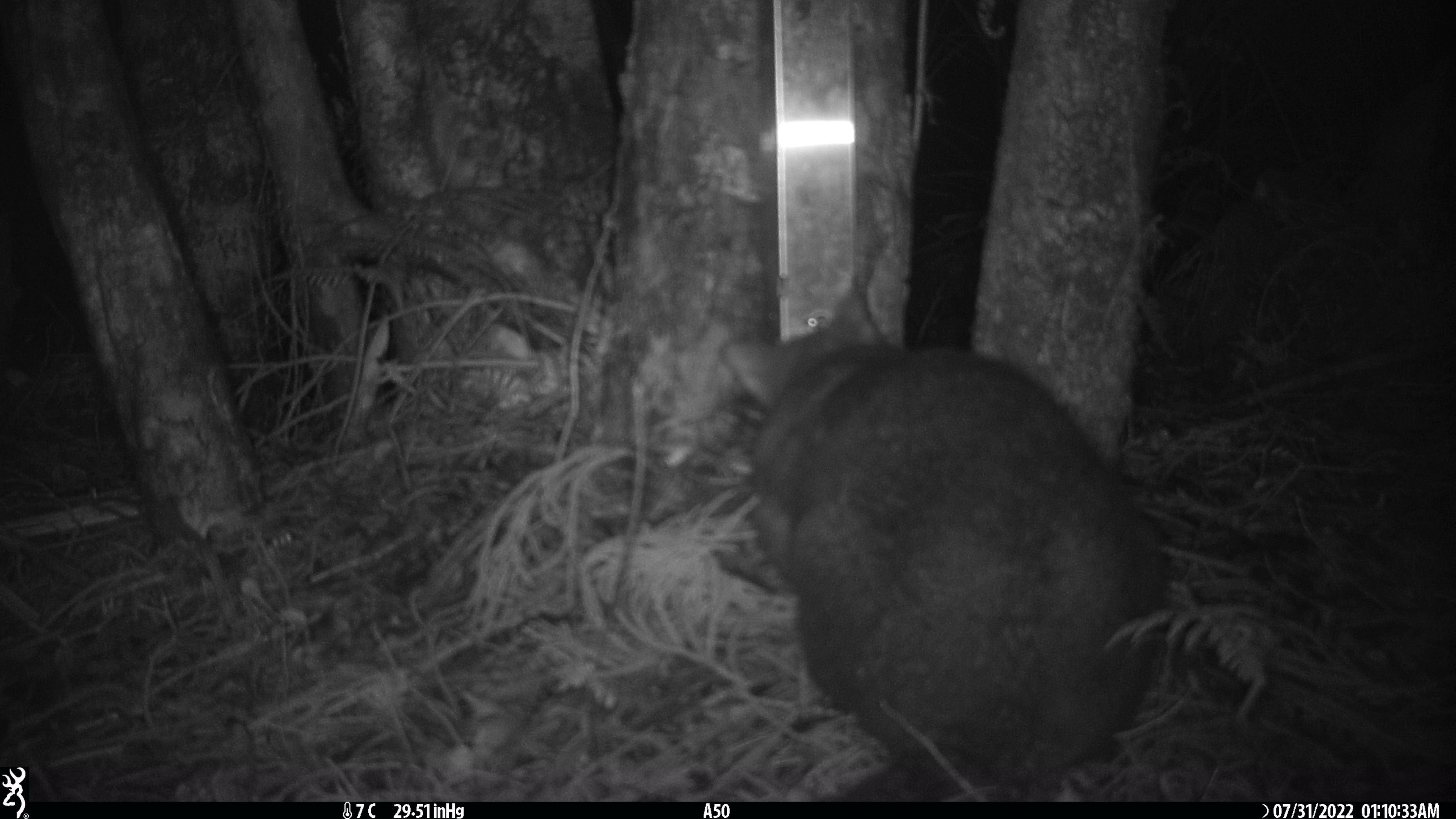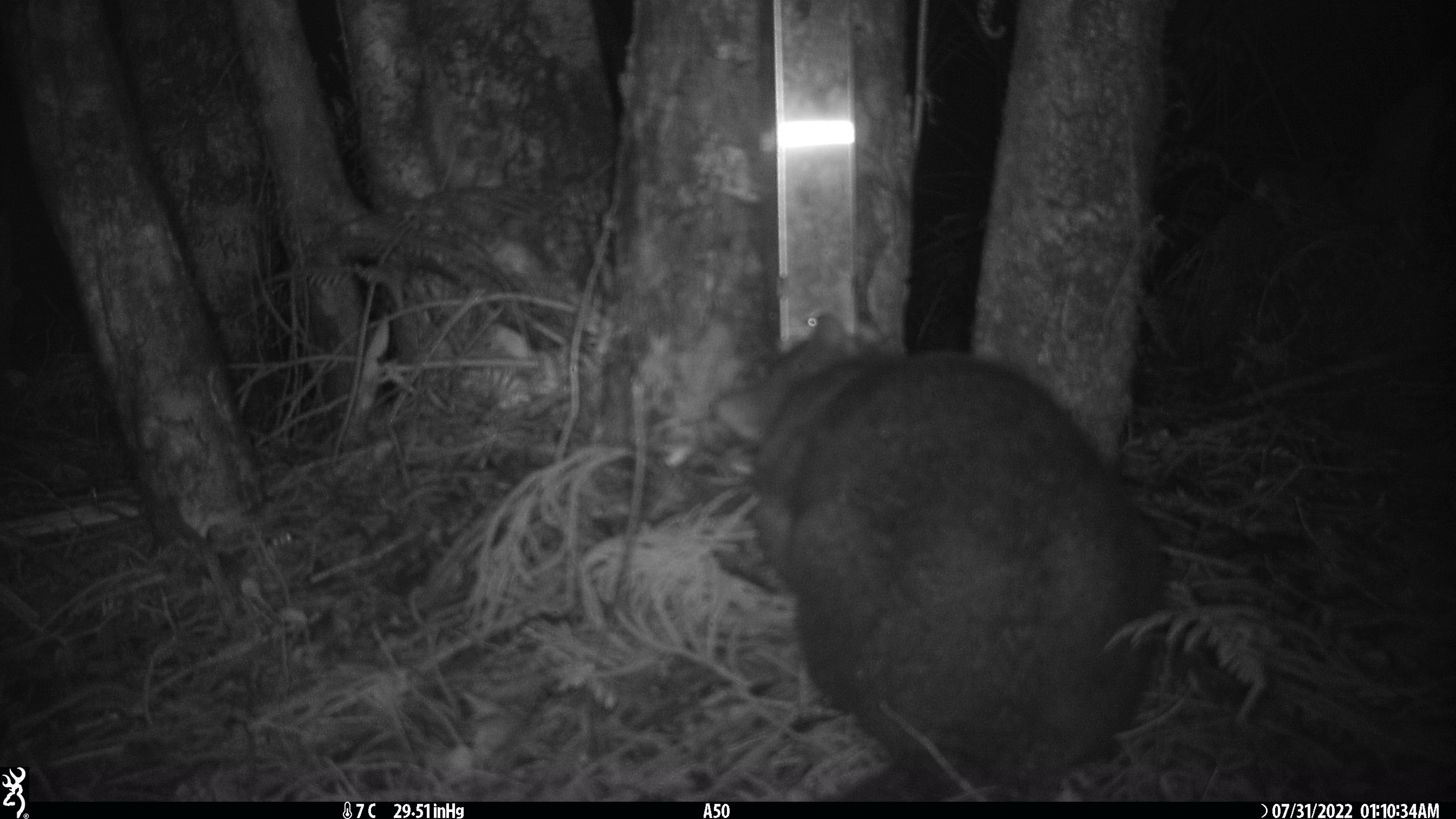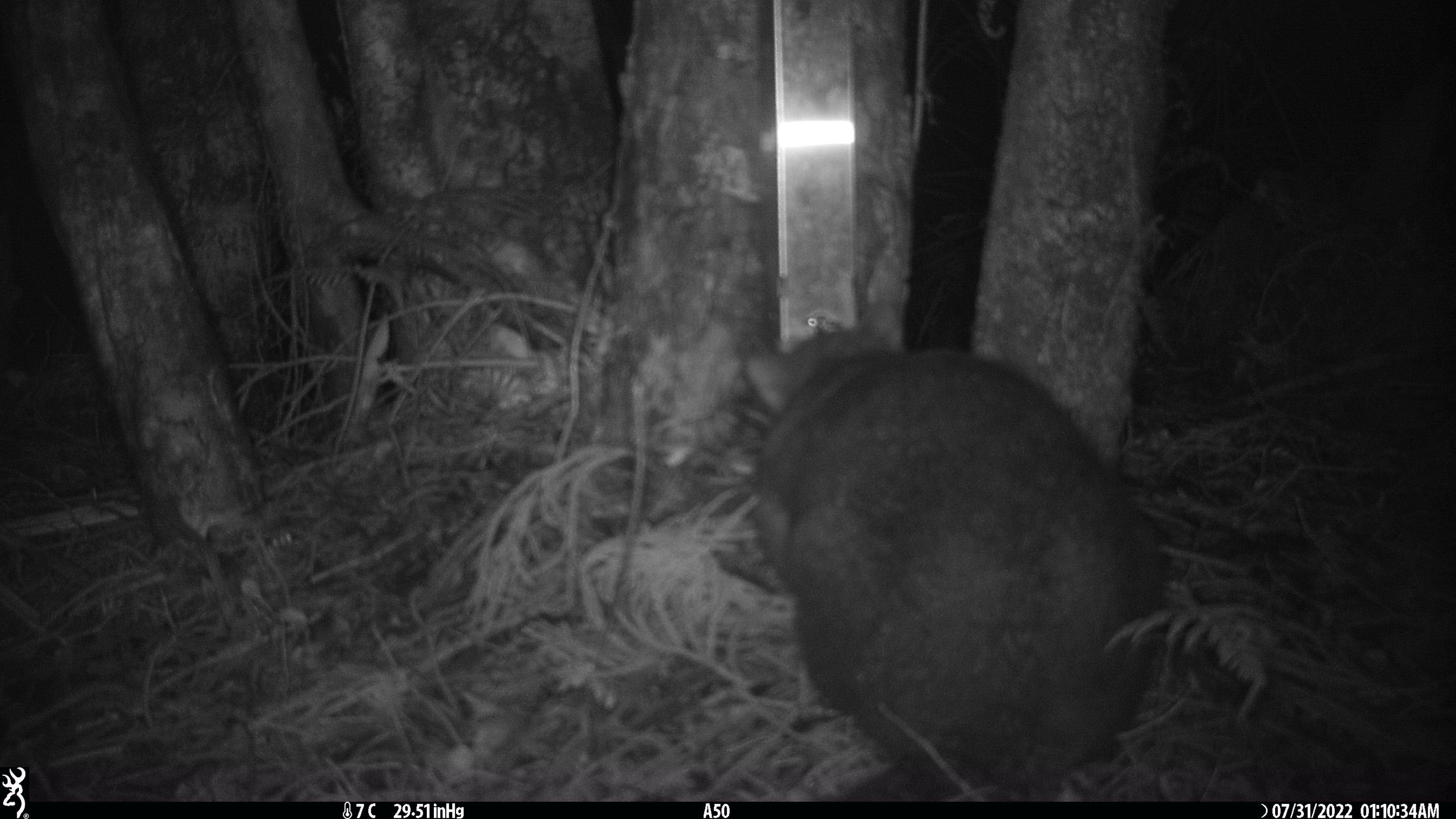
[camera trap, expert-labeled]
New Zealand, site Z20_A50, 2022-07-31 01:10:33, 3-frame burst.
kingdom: Animalia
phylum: Chordata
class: Mammalia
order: Diprotodontia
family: Phalangeridae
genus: Trichosurus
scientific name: Trichosurus vulpecula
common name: common brushtail possum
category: possum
Possum (common brushtail possum) (Trichosurus vulpecula).